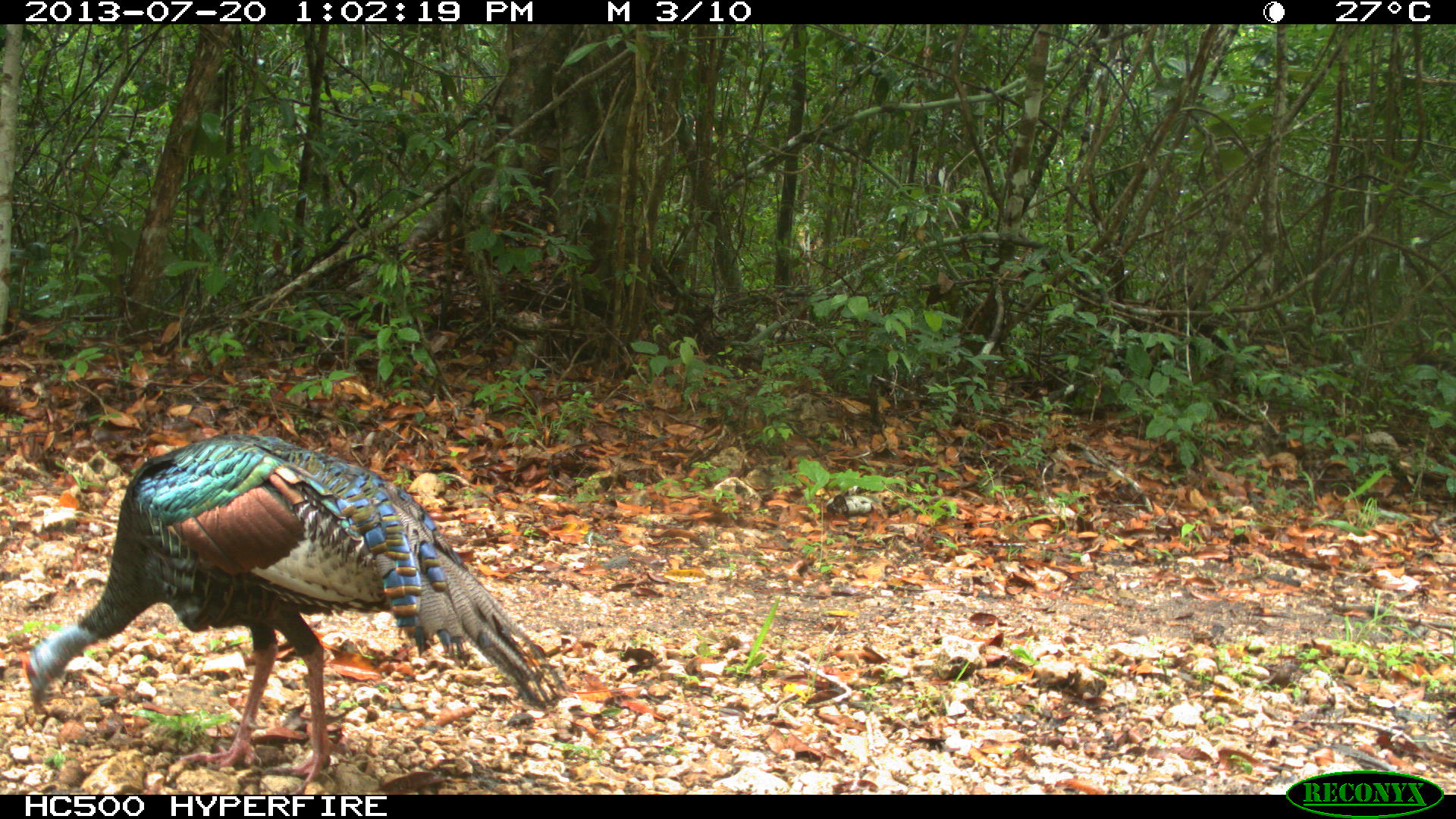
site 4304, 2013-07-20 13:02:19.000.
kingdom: Animalia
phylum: Chordata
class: Aves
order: Galliformes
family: Phasianidae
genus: Meleagris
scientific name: Meleagris ocellata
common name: ocellated turkey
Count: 1.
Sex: male.